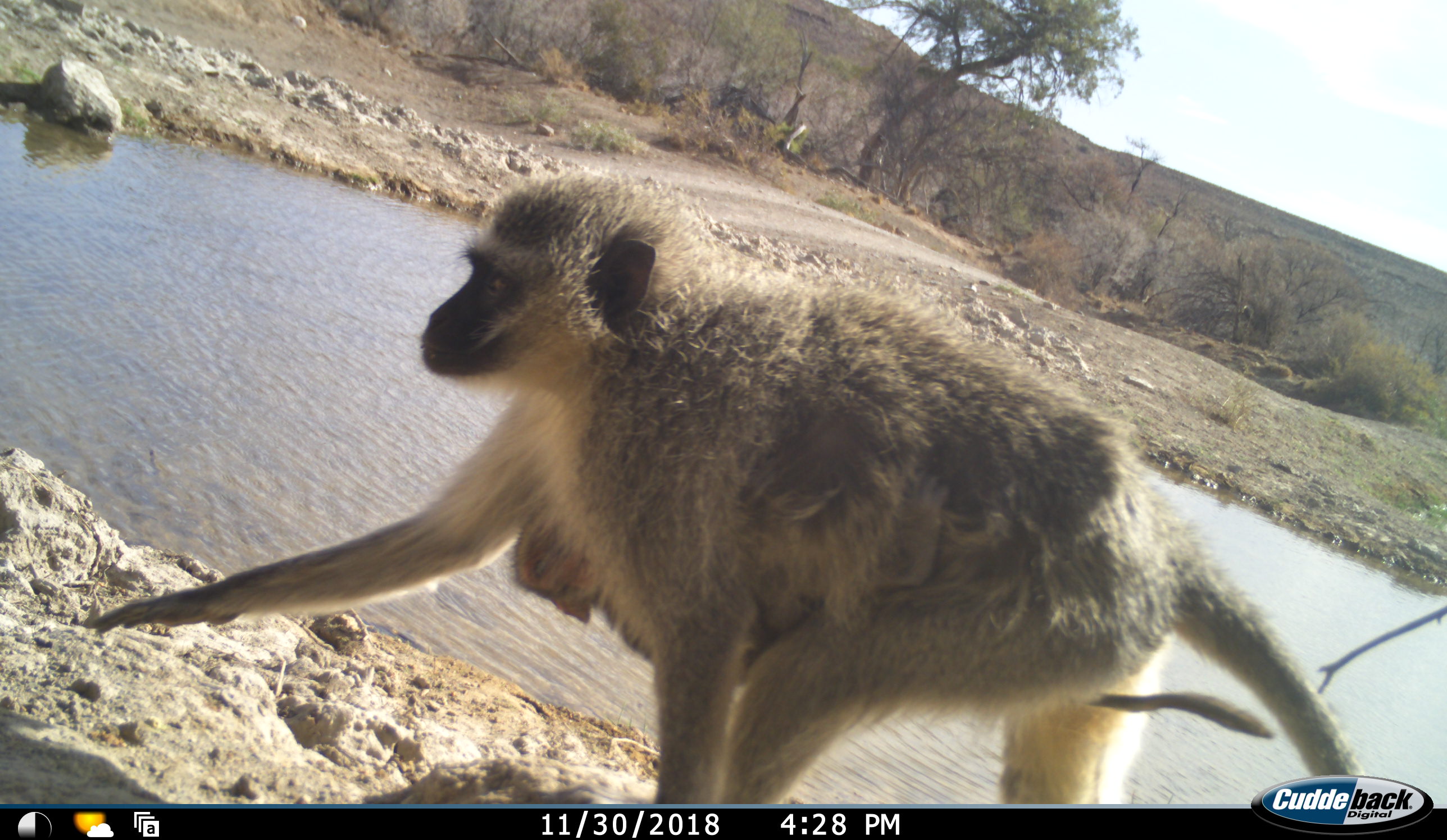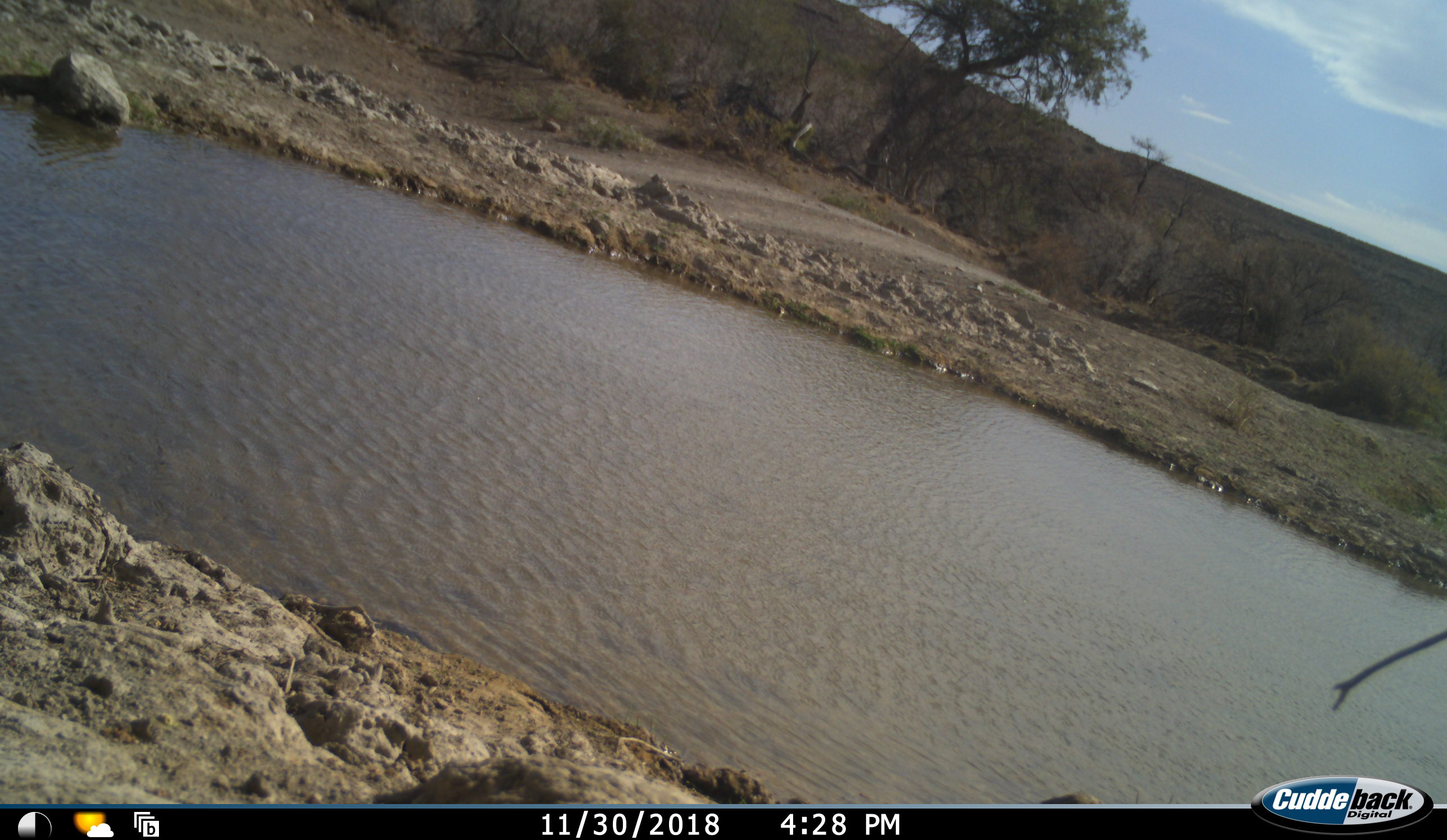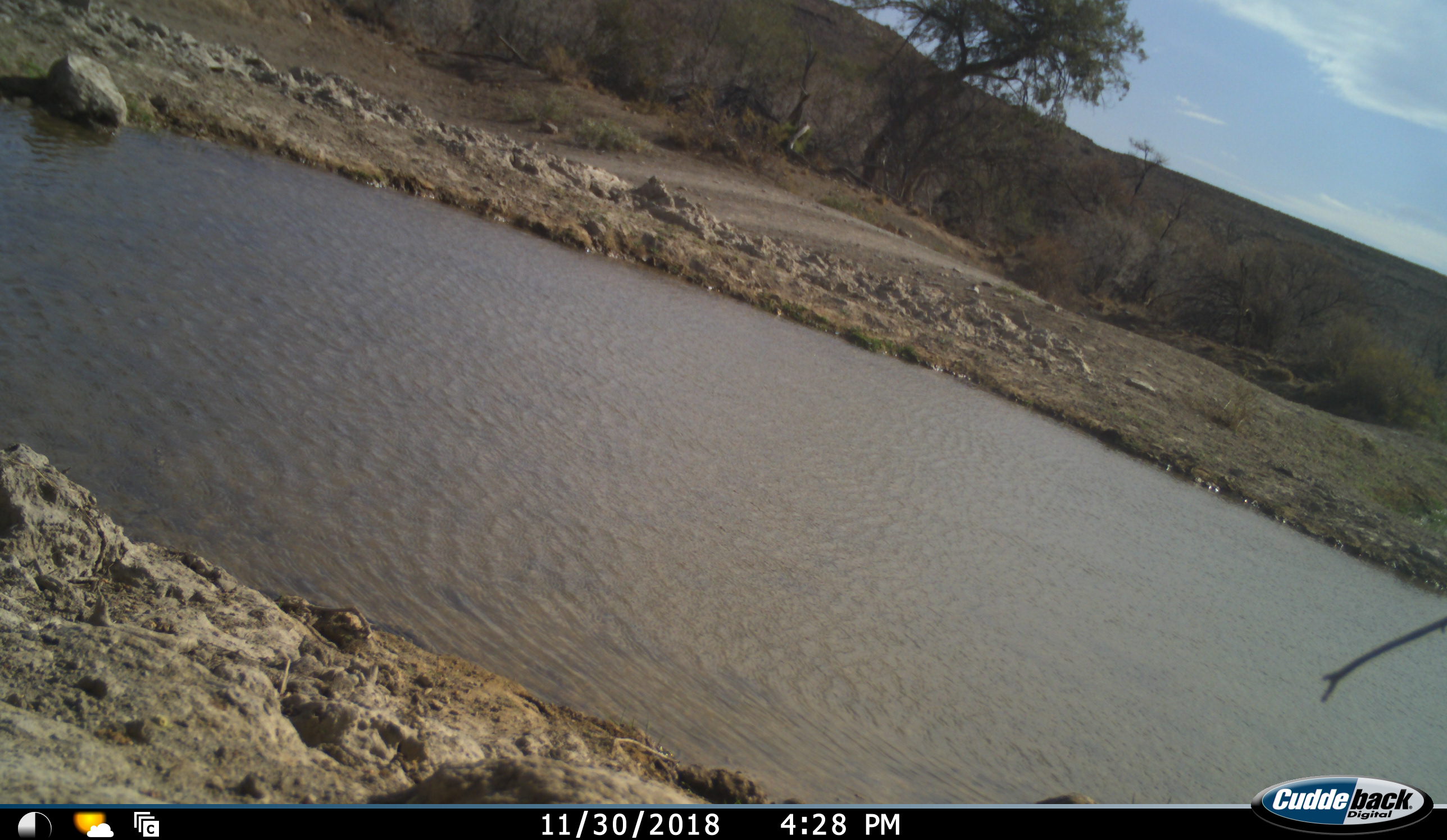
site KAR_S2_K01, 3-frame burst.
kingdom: Animalia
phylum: Chordata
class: Mammalia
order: Primates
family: Cercopithecidae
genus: Chlorocebus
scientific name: Chlorocebus pygerythrus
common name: vervet monkey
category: monkeyvervet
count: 2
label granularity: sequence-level